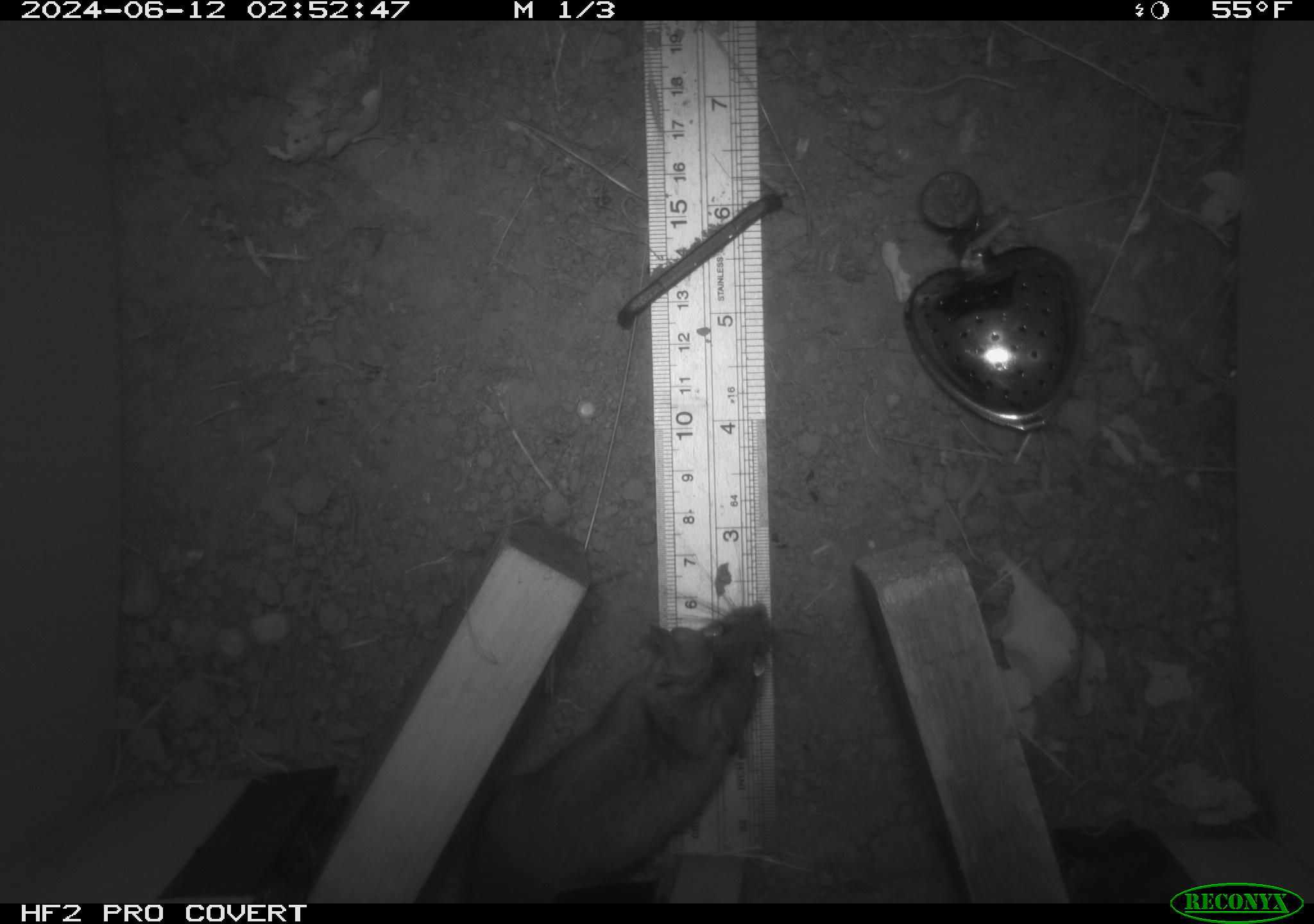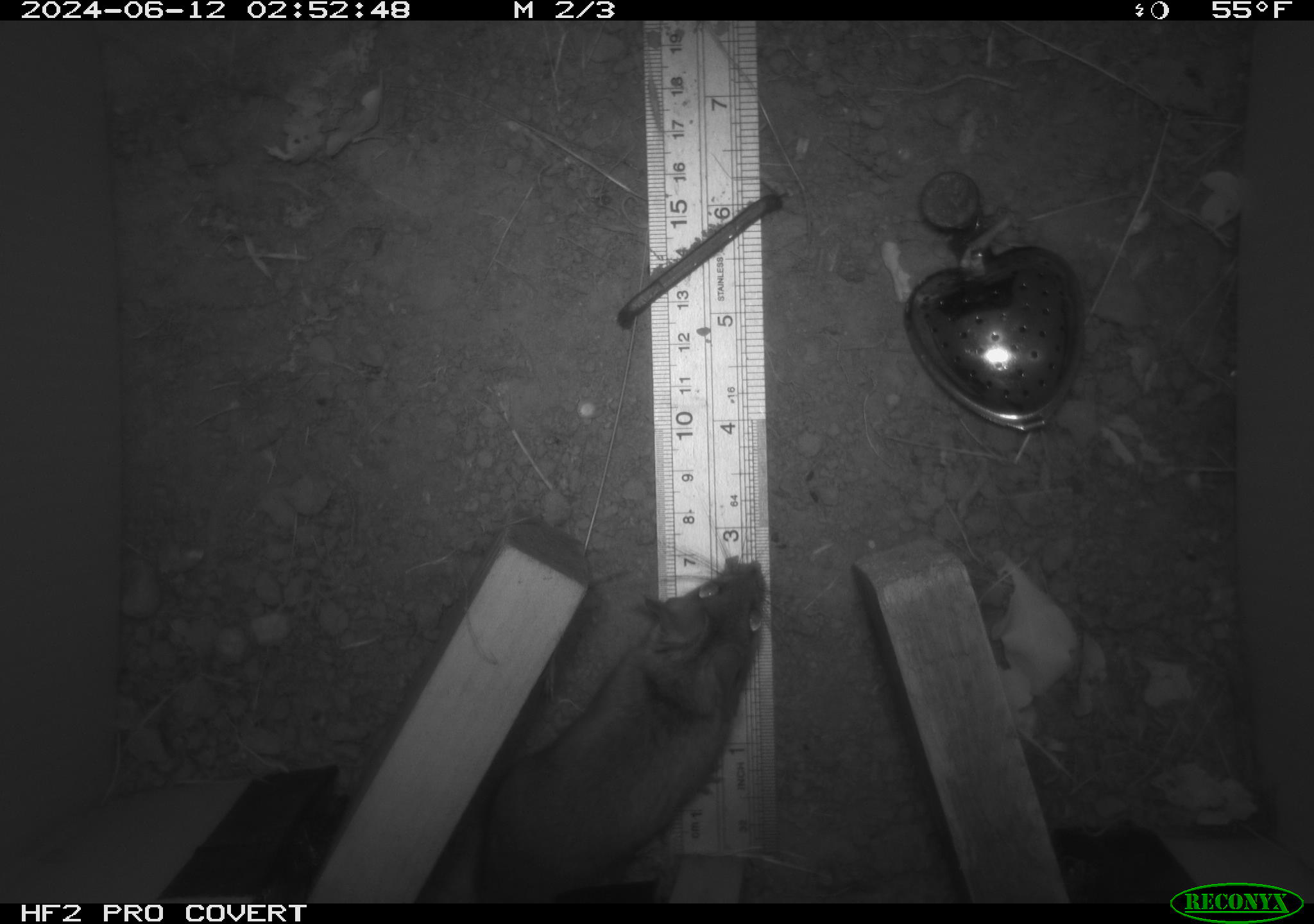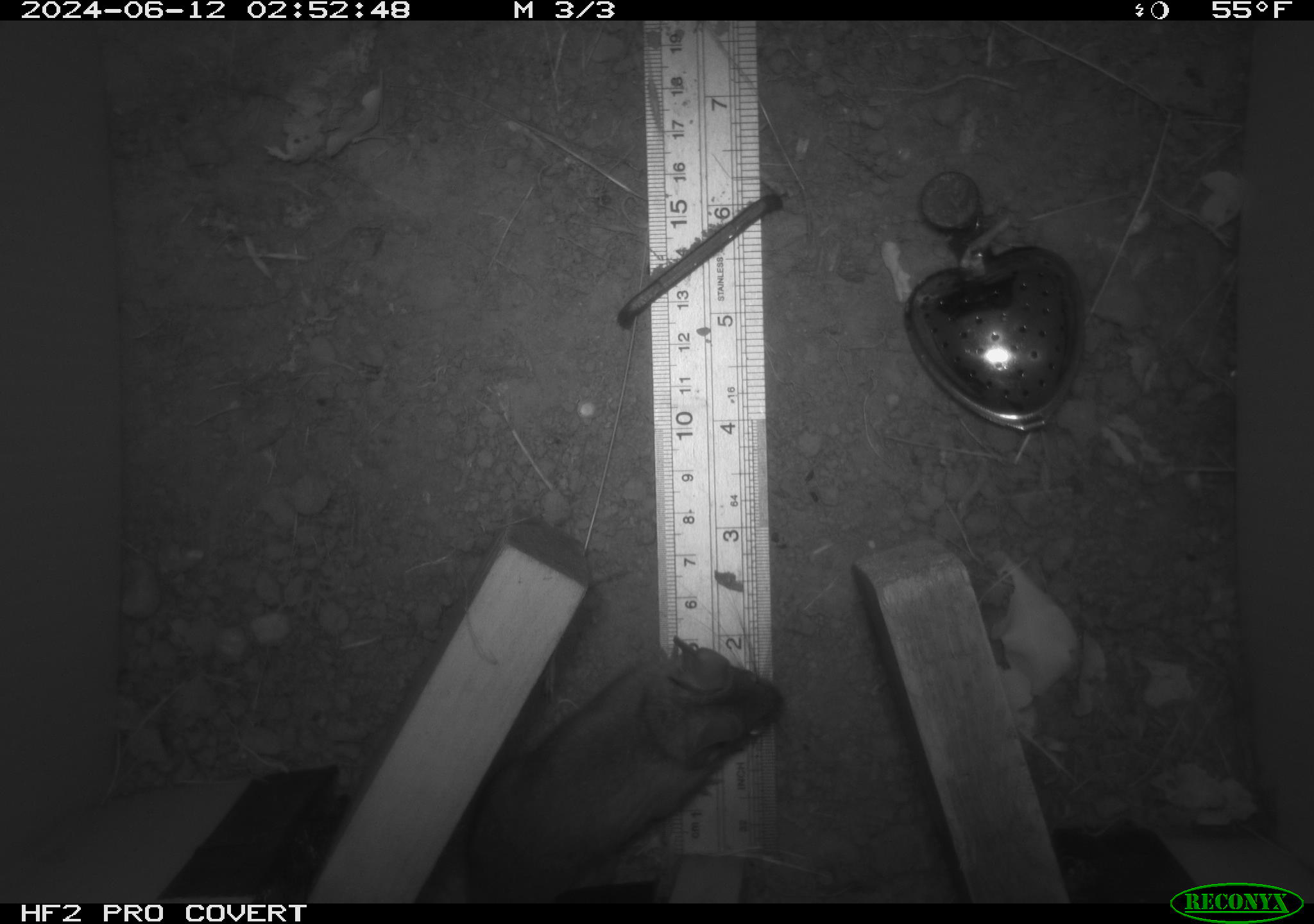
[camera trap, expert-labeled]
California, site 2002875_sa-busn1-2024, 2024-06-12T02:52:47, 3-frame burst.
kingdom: Animalia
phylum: Chordata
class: Mammalia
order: Rodentia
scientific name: Rodentia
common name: rodent